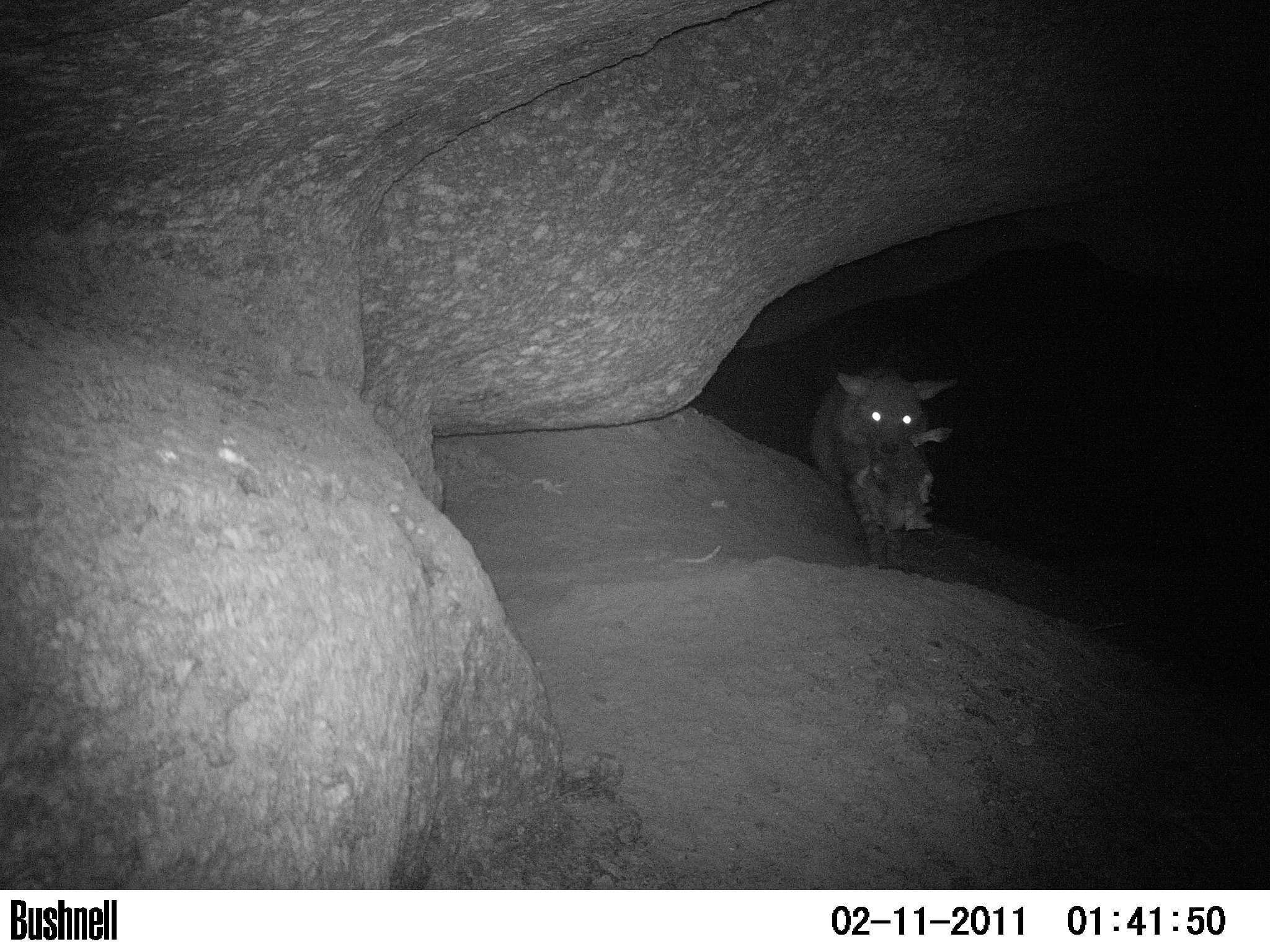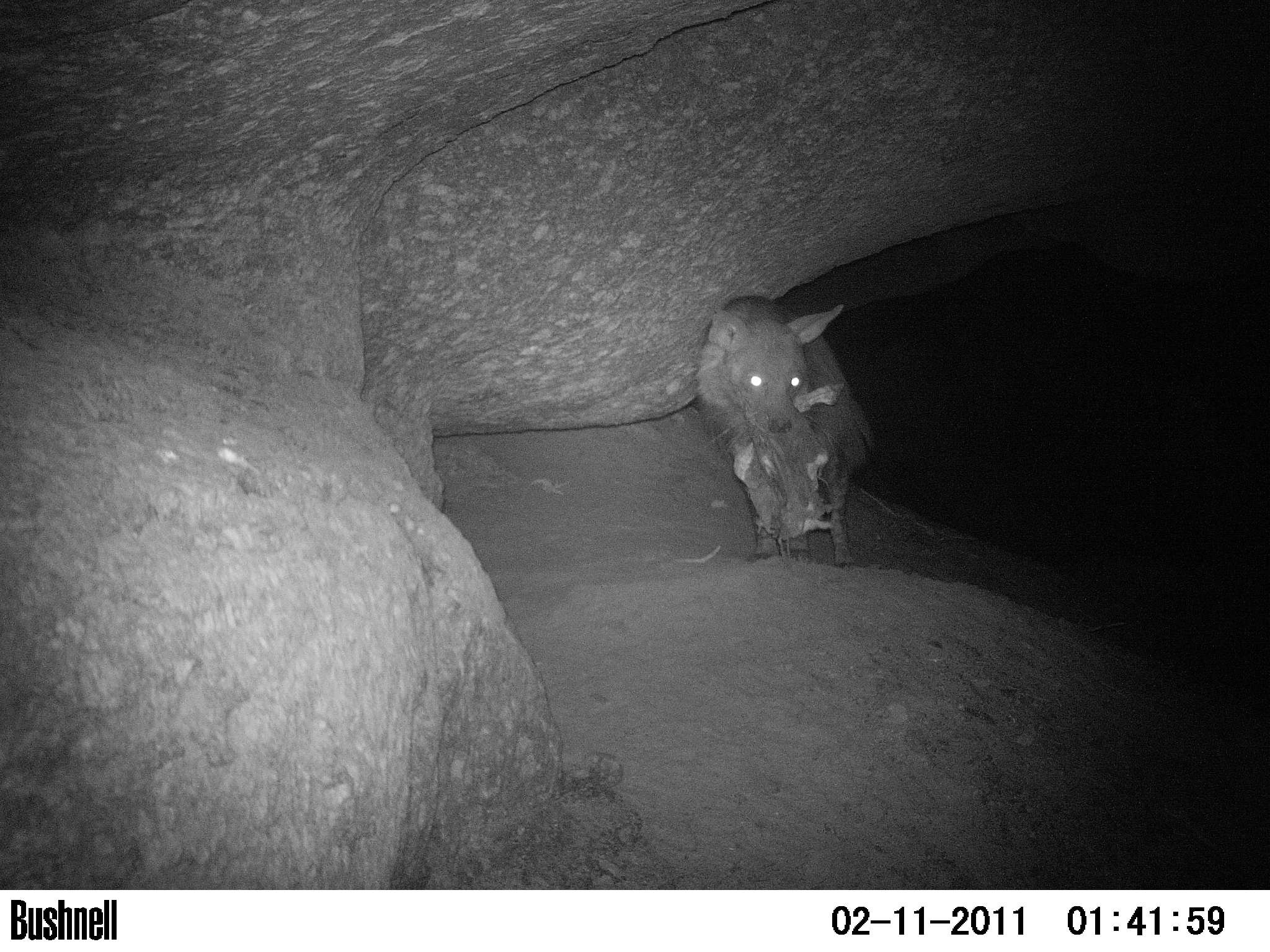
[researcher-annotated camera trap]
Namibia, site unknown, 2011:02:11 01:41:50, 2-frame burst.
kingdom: Animalia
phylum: Chordata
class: Mammalia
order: Carnivora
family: Hyaenidae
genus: Parahyaena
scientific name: Parahyaena brunnea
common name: brown hyena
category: hyaena brunnea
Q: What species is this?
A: Hyaena brunnea (brown hyena) (Parahyaena brunnea).